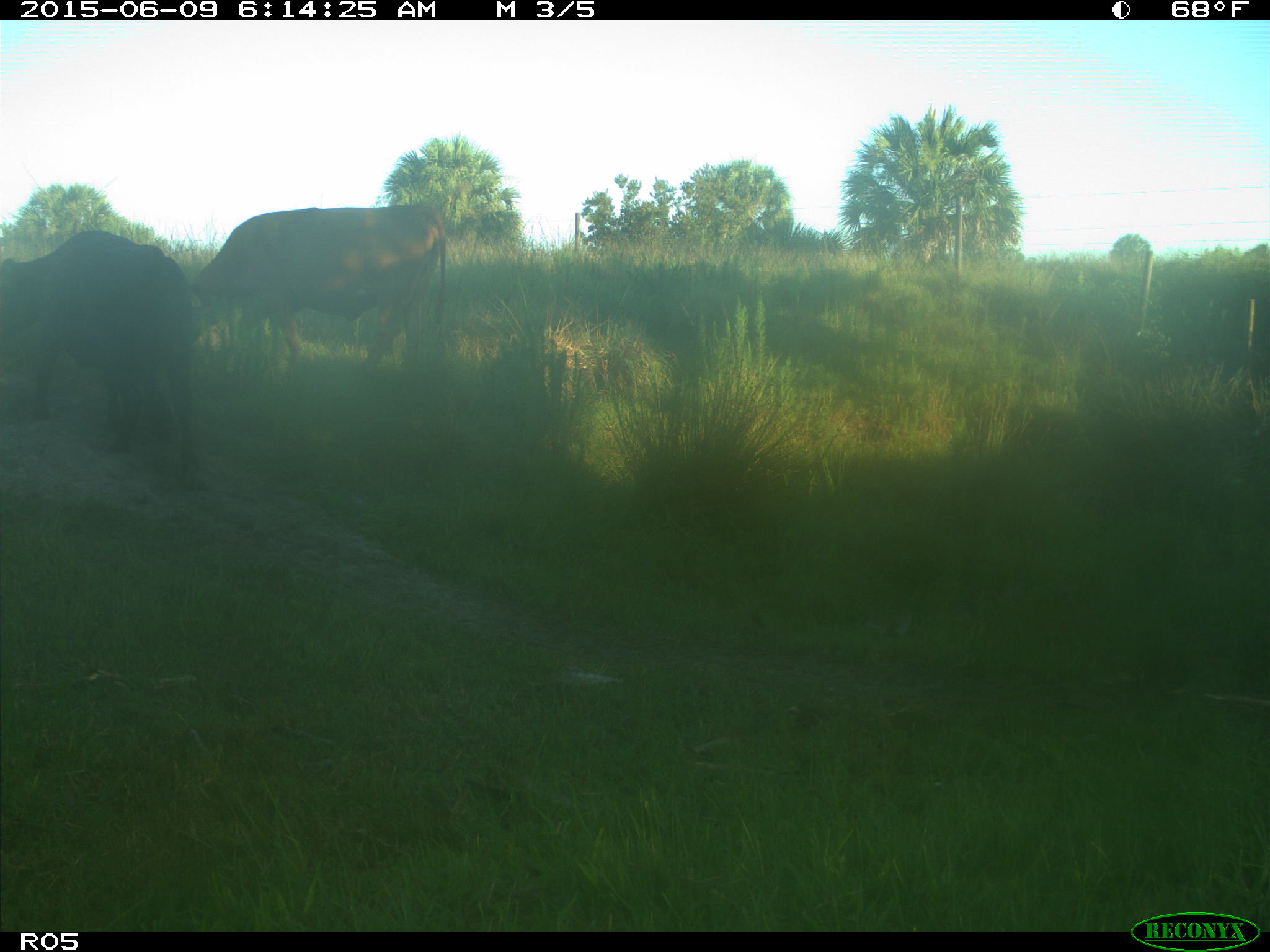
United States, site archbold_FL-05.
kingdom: Animalia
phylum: Chordata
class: Mammalia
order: Artiodactyla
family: Bovidae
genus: Bos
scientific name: Bos taurus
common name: domestic cow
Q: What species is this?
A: Bos taurus (domestic cow).